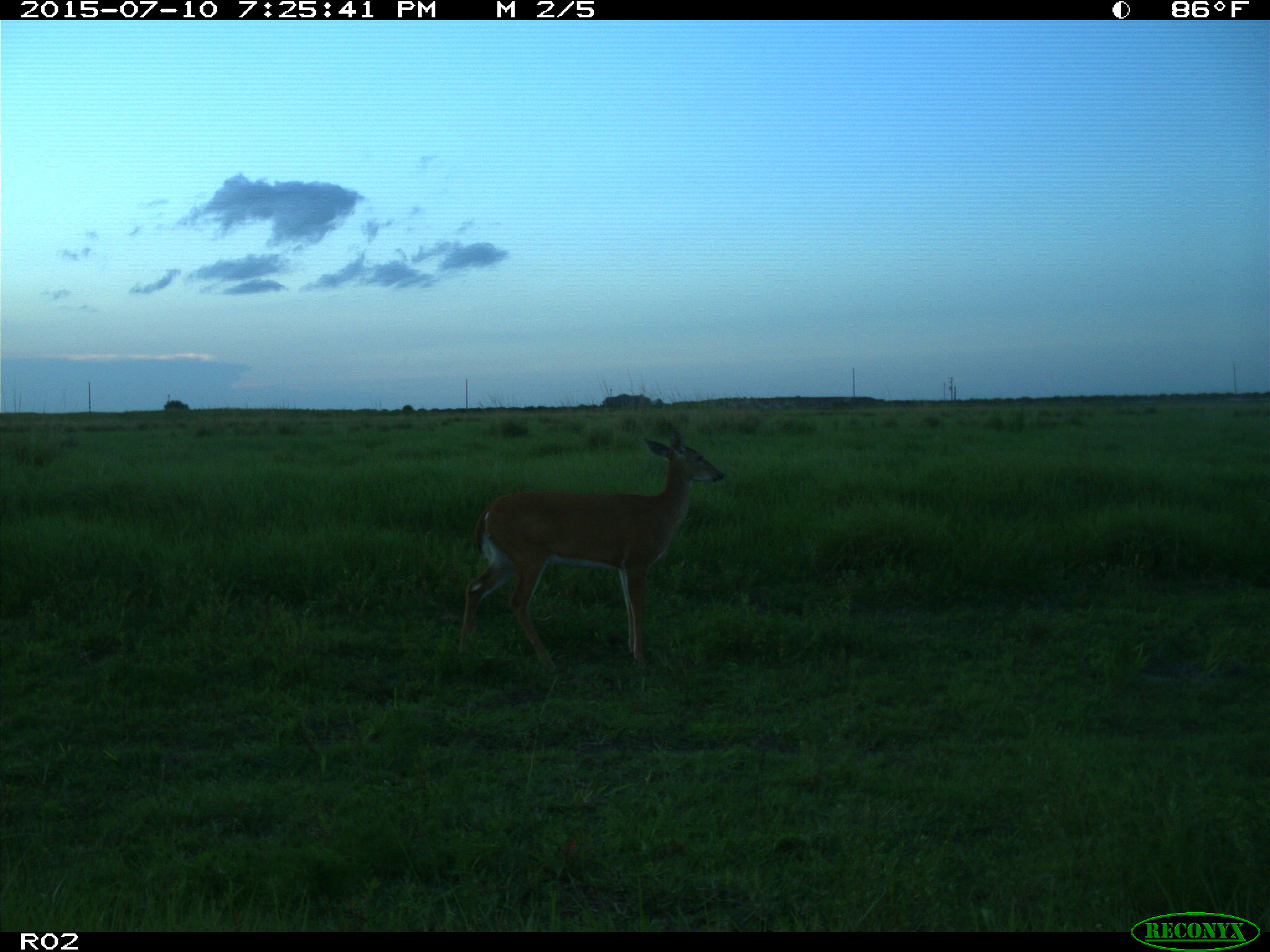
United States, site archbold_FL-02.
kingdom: Animalia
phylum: Chordata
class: Mammalia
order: Artiodactyla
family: Cervidae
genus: Odocoileus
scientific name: Odocoileus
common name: deer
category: unidentified deer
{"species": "unidentified deer (deer) (Odocoileus)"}